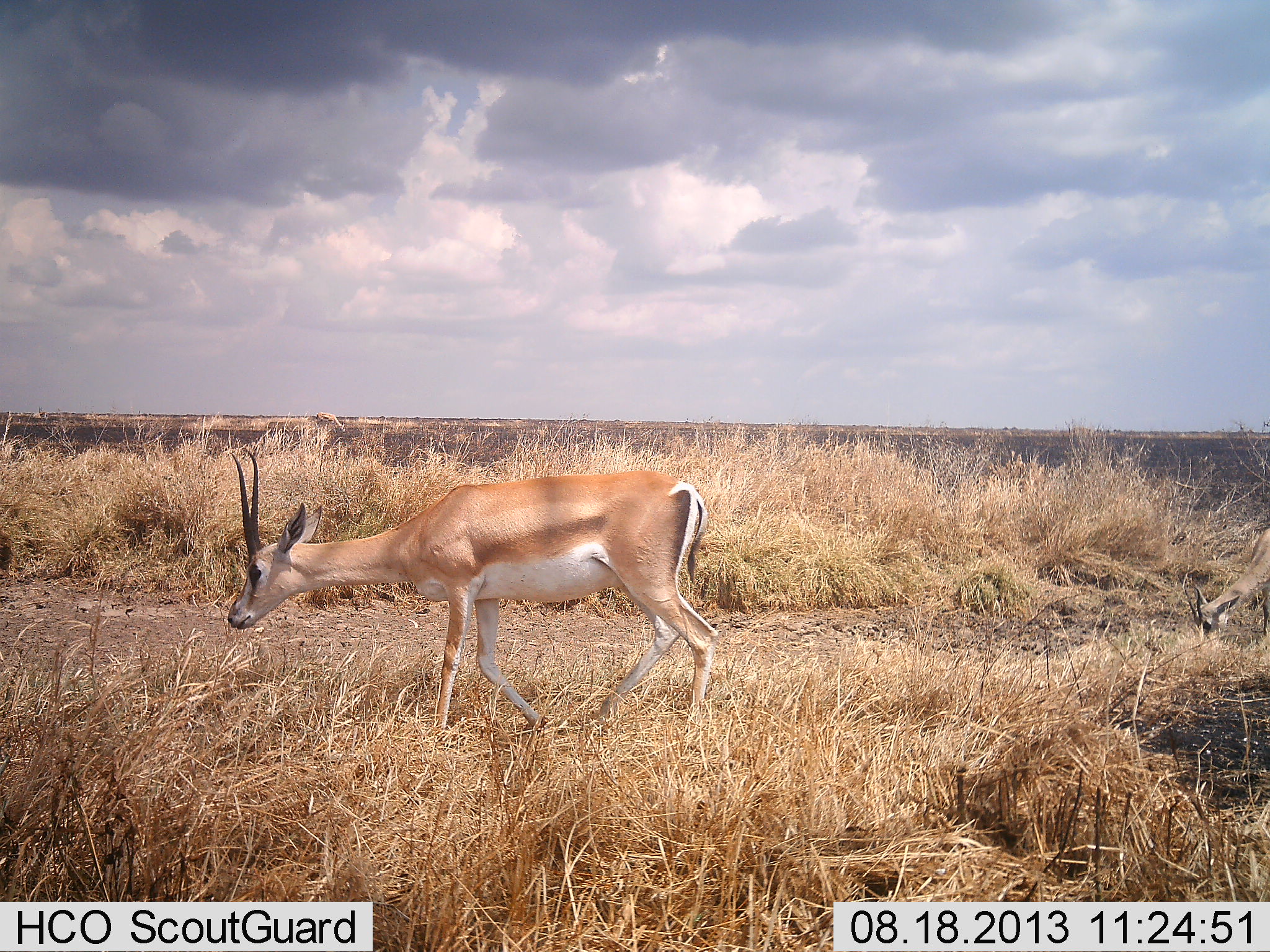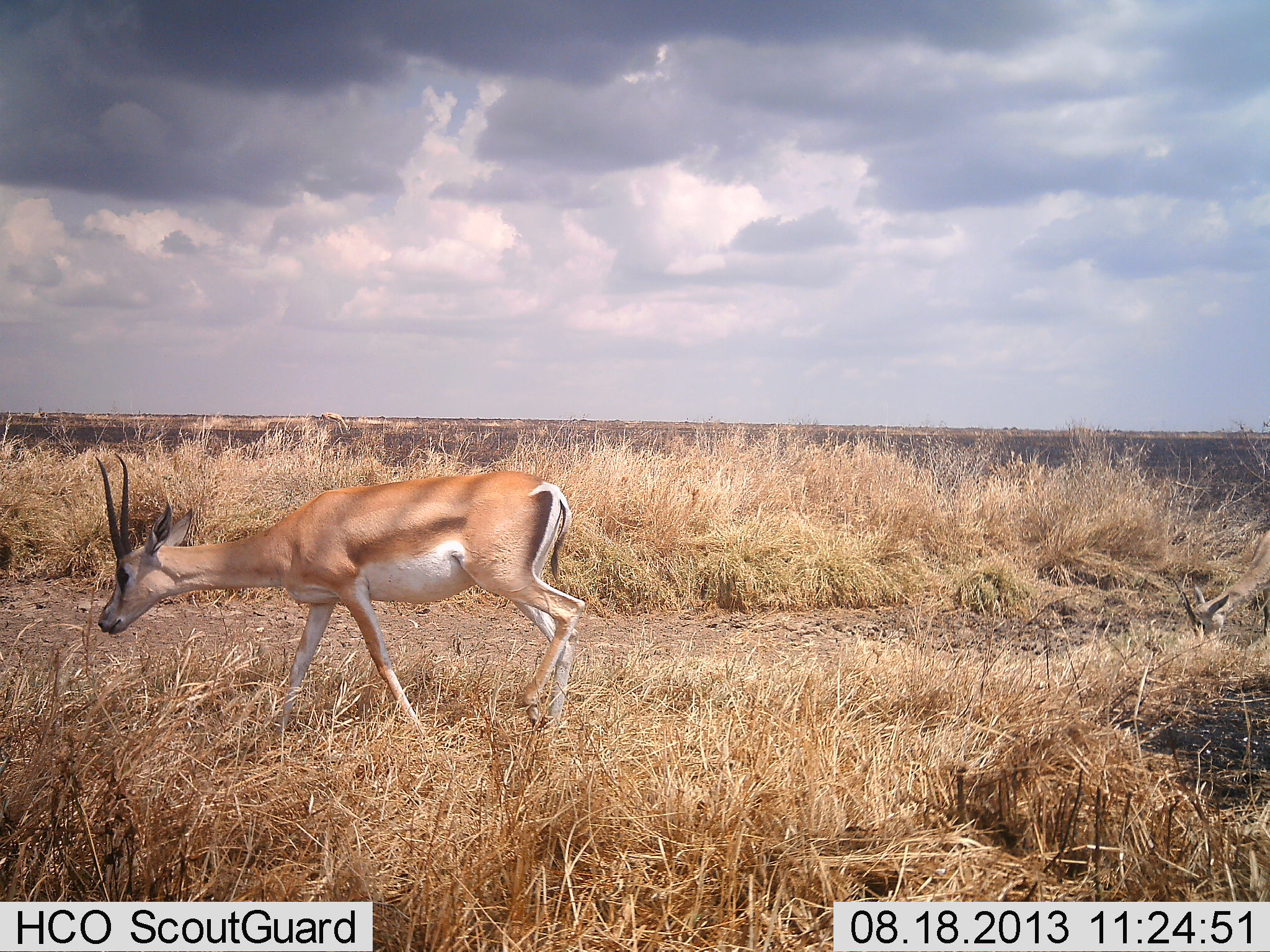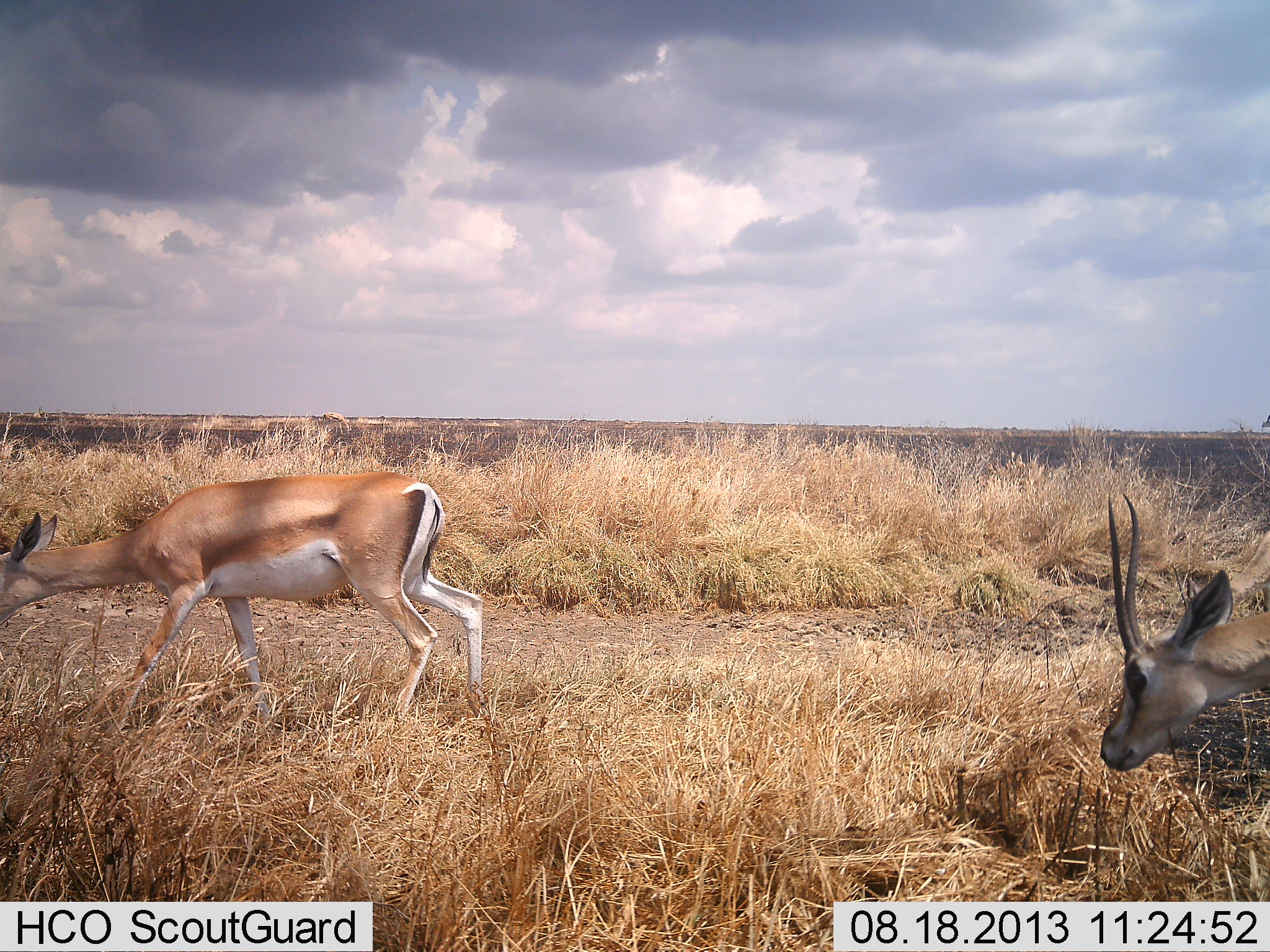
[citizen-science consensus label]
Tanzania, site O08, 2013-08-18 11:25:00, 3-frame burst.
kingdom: Animalia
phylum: Chordata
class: Mammalia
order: Artiodactyla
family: Bovidae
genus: Nanger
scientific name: Nanger granti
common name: grant's gazelle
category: gazellegrants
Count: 3.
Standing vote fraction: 10%.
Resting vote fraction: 0%.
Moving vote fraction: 90%.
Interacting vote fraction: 0%.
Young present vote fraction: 10%.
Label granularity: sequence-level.